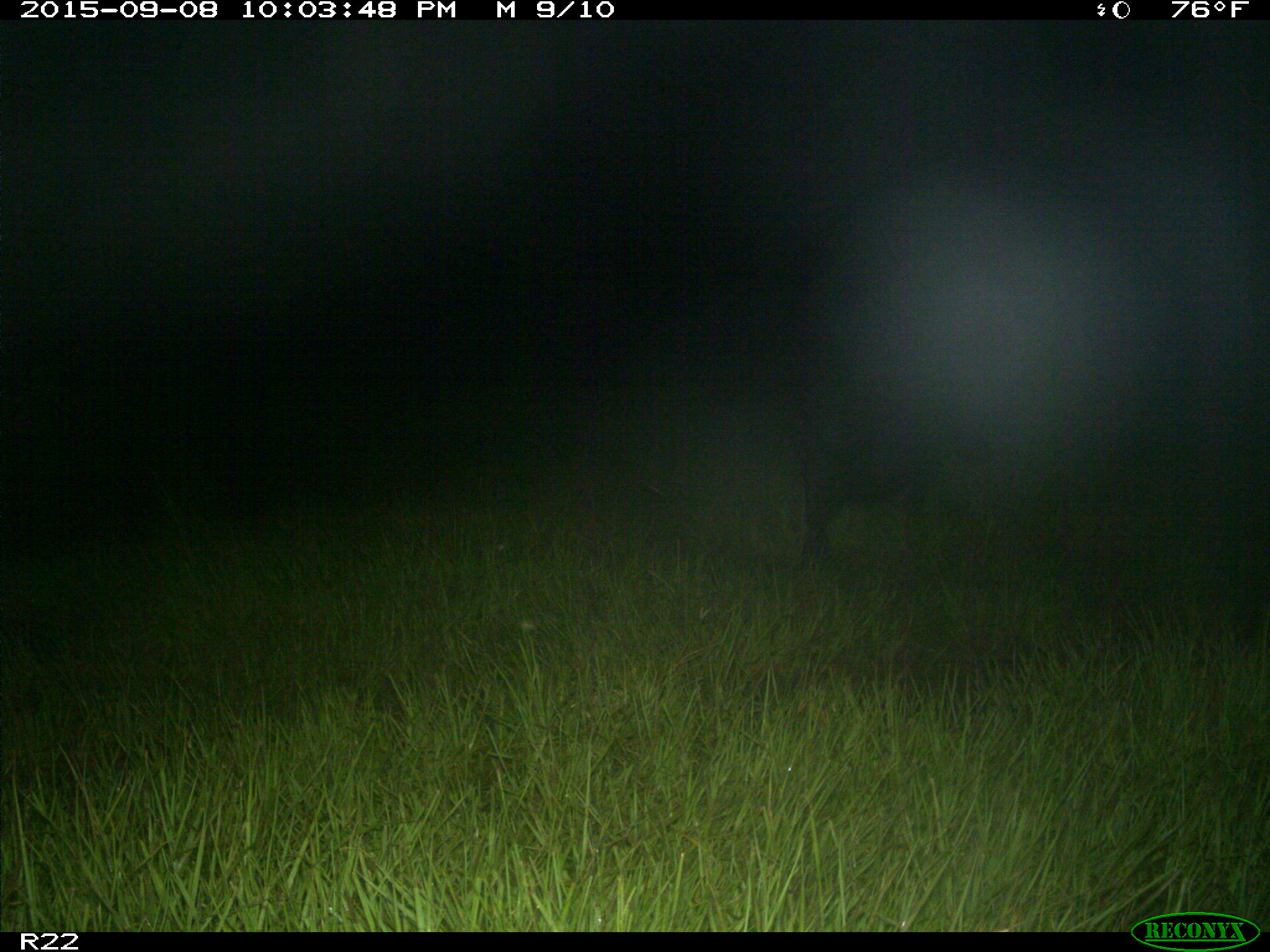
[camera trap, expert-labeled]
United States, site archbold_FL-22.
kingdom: Animalia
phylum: Chordata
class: Mammalia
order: Artiodactyla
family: Suidae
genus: Sus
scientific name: Sus scrofa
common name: wild boar